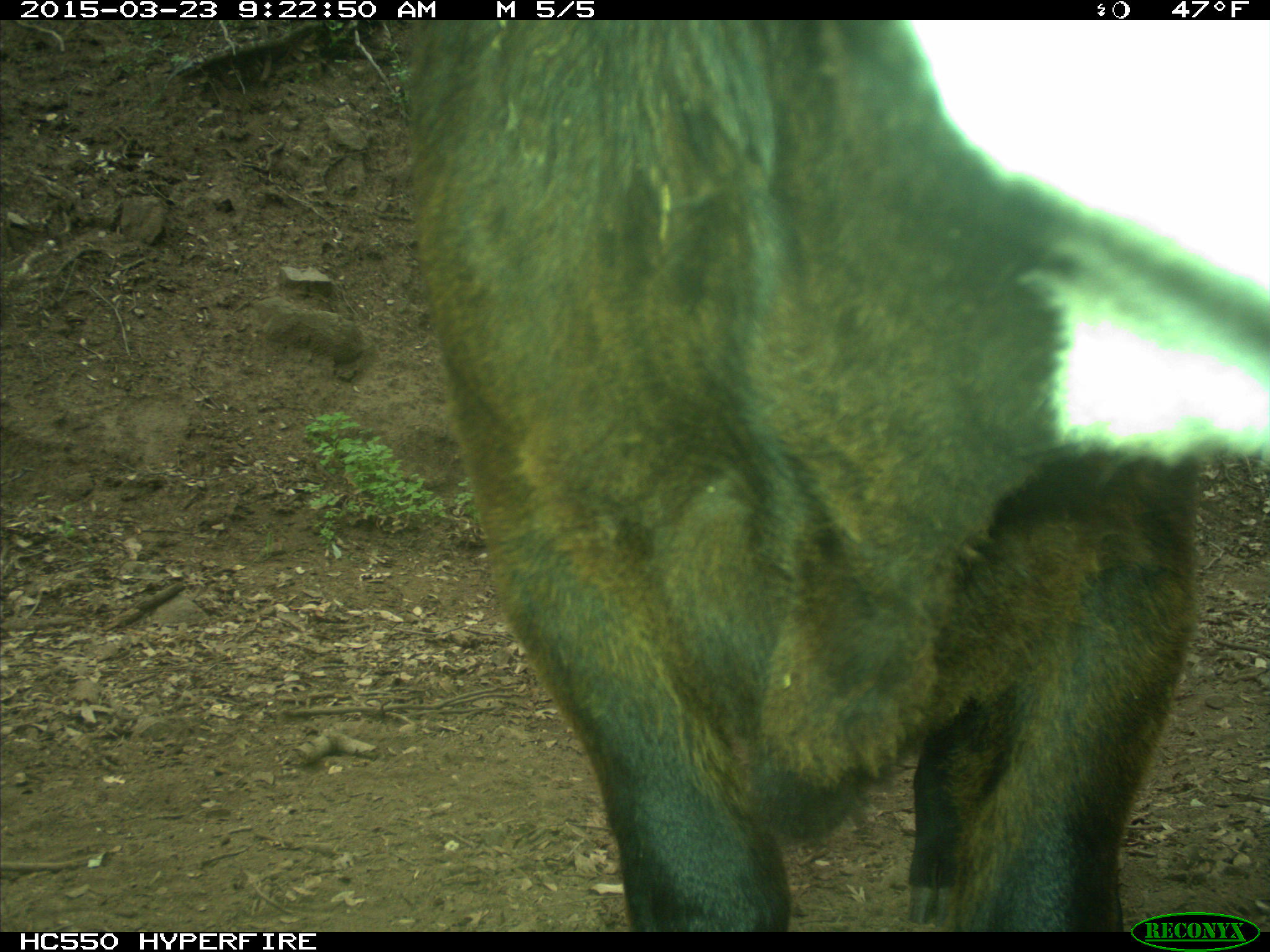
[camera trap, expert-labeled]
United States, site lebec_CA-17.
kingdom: Animalia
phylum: Chordata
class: Mammalia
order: Artiodactyla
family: Bovidae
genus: Bos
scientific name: Bos taurus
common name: domestic cow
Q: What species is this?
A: Bos taurus (domestic cow).